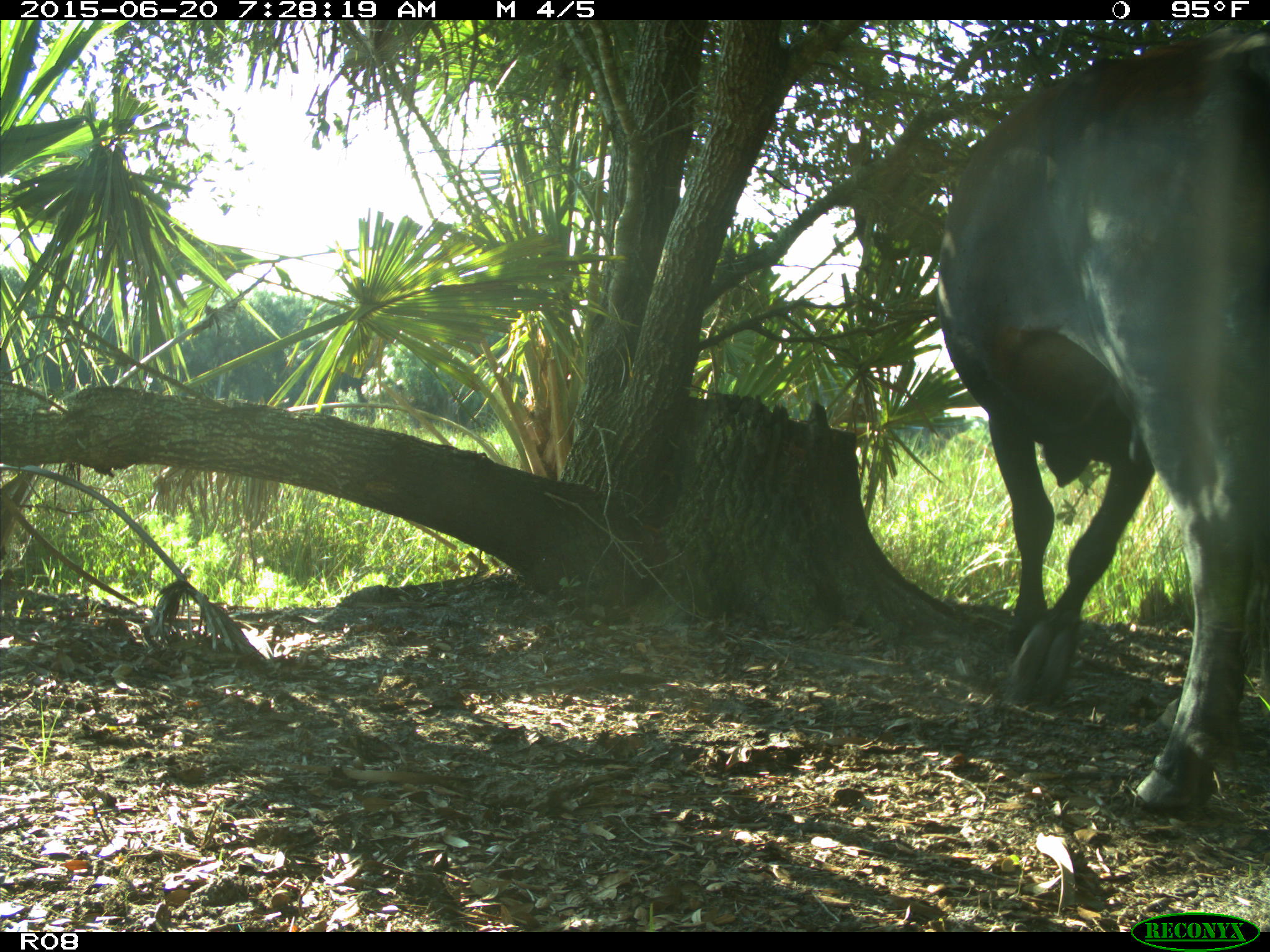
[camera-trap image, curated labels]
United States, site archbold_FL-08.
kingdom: Animalia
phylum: Chordata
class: Mammalia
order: Artiodactyla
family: Bovidae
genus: Bos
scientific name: Bos taurus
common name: domestic cow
Bos taurus (domestic cow).